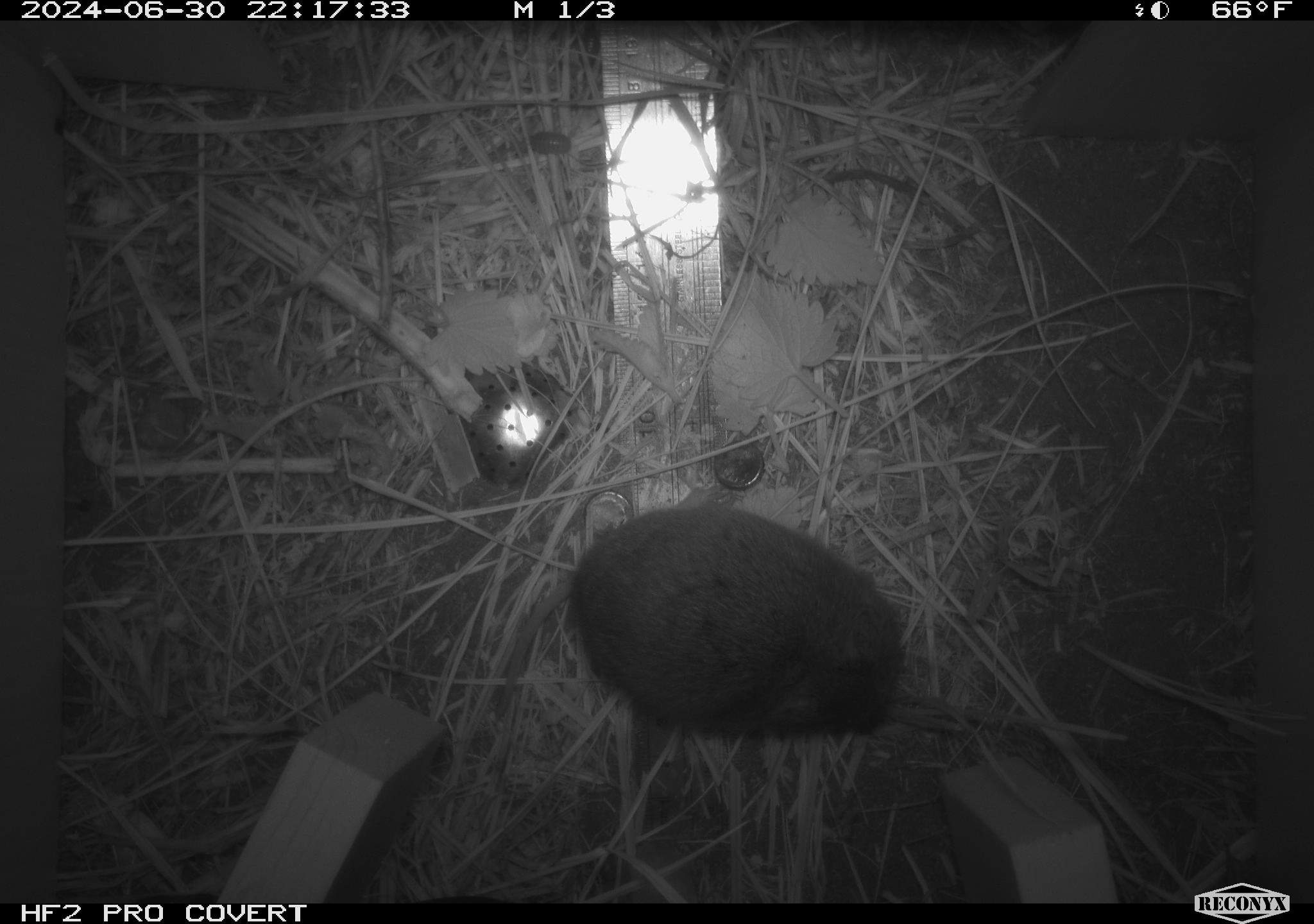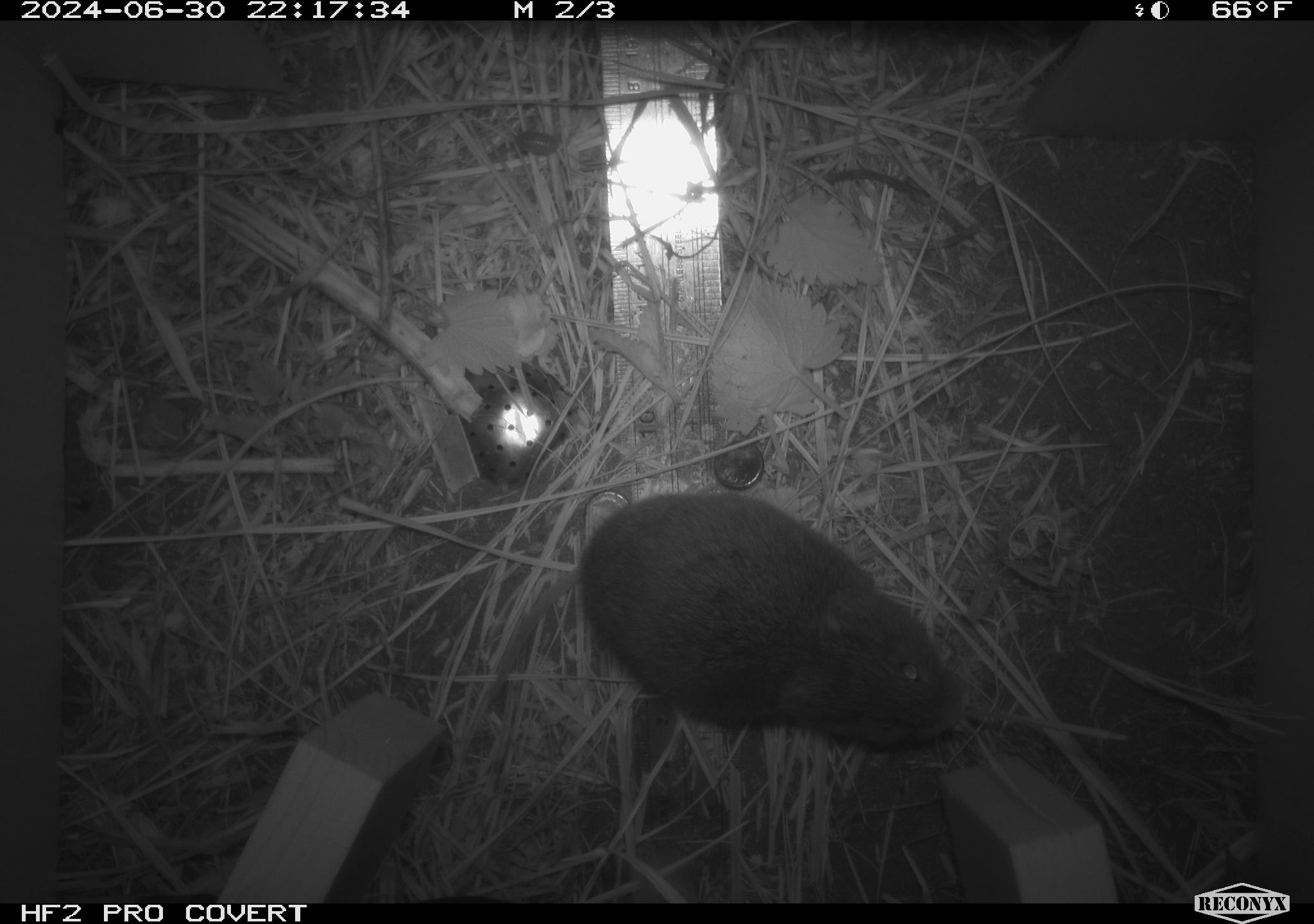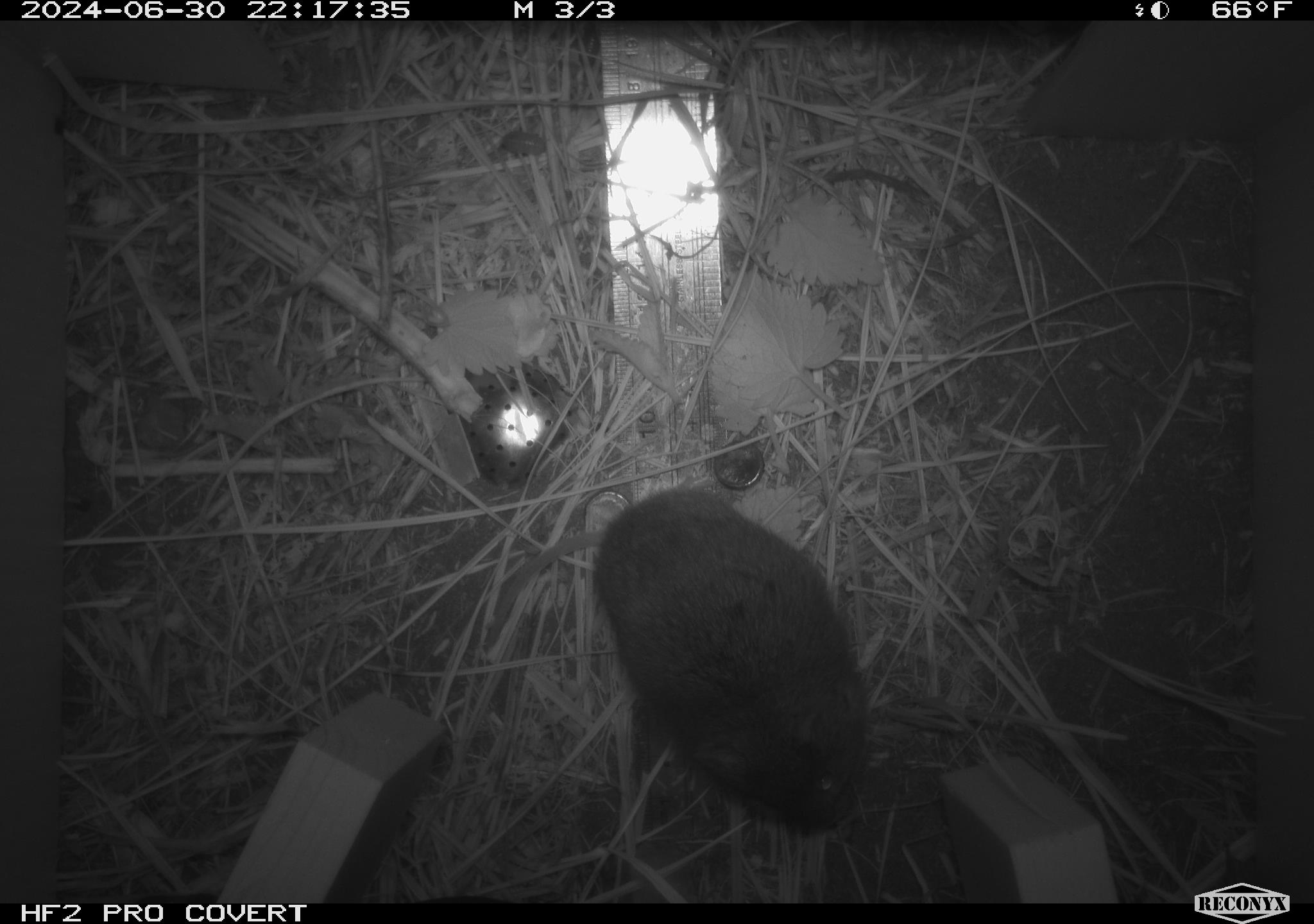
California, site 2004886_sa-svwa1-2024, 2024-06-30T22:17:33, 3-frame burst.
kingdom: Animalia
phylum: Chordata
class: Mammalia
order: Rodentia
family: Cricetidae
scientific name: Arvicolinae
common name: voles, lemmings, and muskrats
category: arvicolinae subfamily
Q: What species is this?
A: Arvicolinae subfamily (voles, lemmings, and muskrats) (Arvicolinae).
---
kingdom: Animalia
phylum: Arthropoda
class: Malacostraca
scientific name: Malacostraca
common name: amphipods, crabs, isopods, krill, lobsters and shrimps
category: malacostracan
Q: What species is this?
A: Malacostracan (amphipods, crabs, isopods, krill, lobsters and shrimps) (Malacostraca).